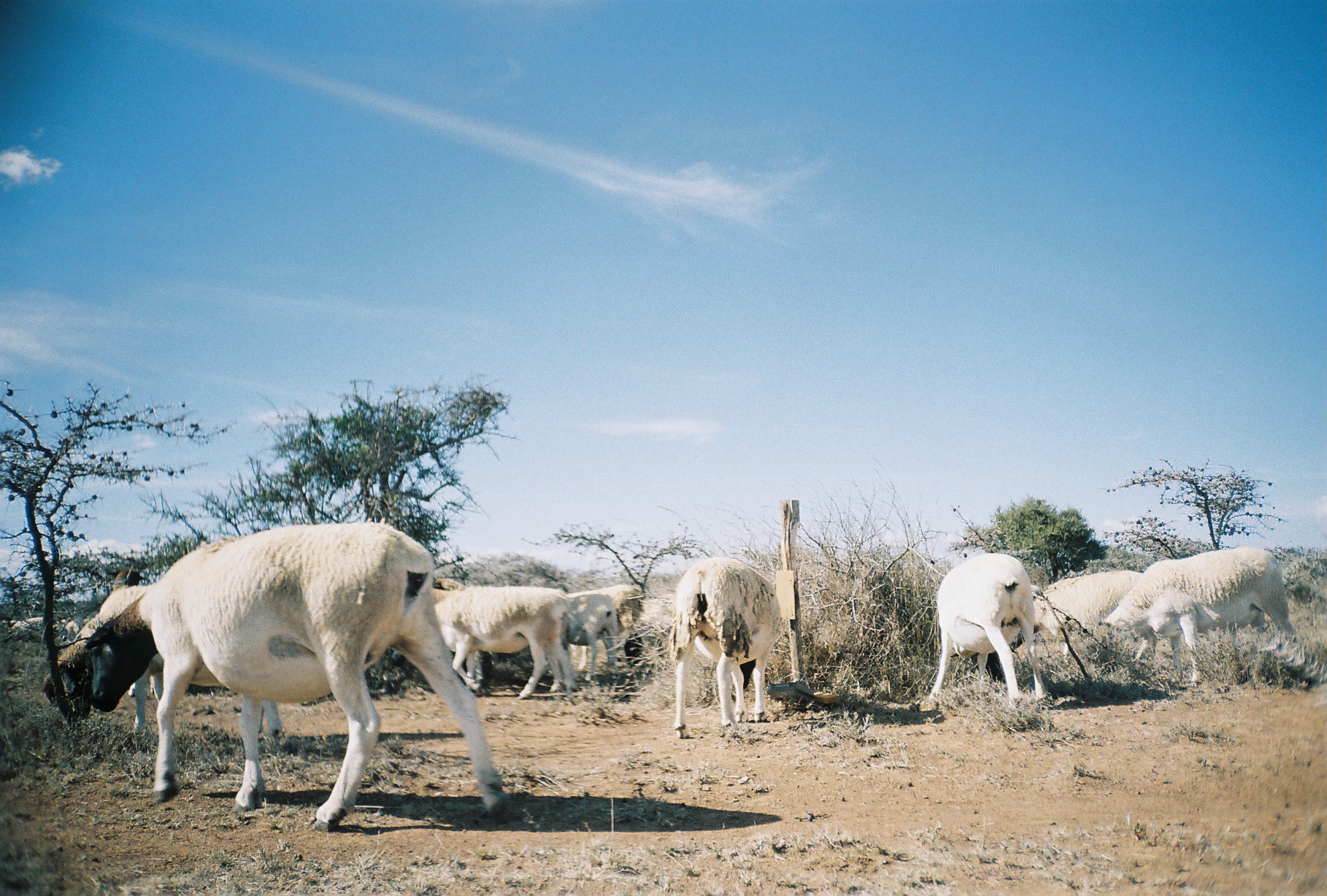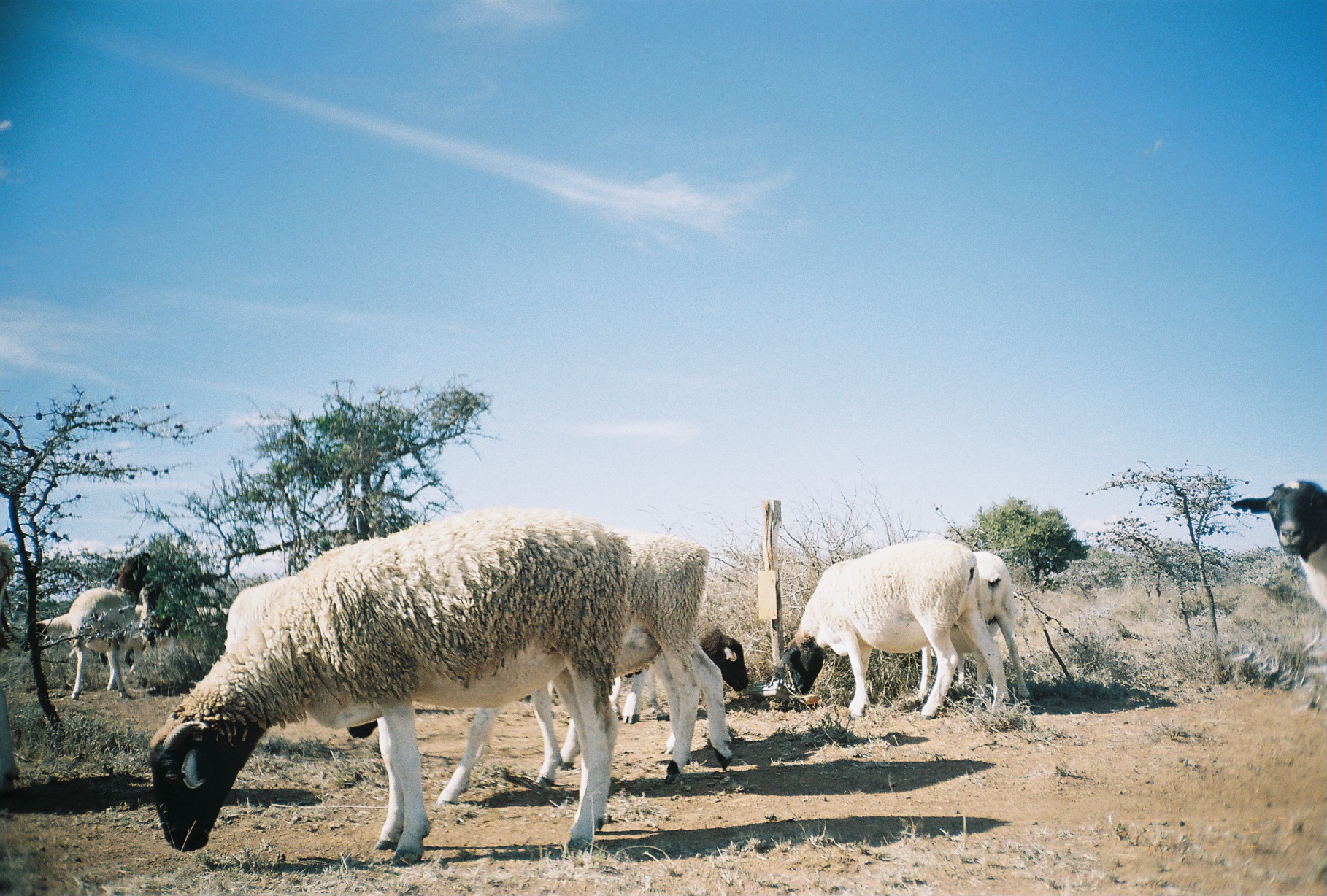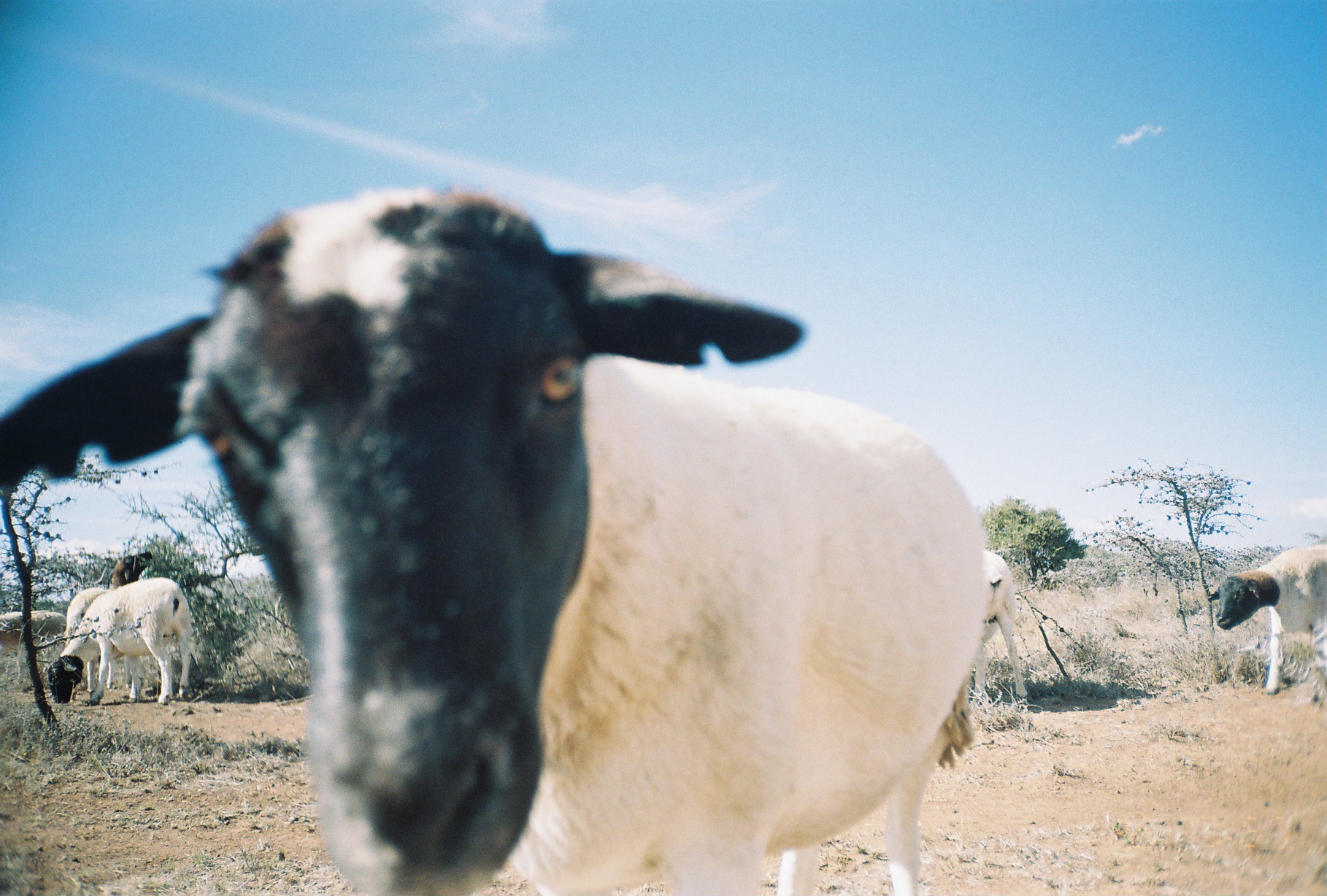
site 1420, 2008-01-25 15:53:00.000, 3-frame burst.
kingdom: Animalia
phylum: Chordata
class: Mammalia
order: Artiodactyla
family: Bovidae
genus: Ovis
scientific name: Ovis aries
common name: domestic sheep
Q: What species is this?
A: Ovis aries (domestic sheep).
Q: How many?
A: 11.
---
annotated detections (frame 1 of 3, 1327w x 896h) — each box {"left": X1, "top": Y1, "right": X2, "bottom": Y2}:
ovis aries: {"left": 82, "top": 522, "right": 508, "bottom": 832}; {"left": 38, "top": 580, "right": 284, "bottom": 737}; {"left": 1097, "top": 545, "right": 1296, "bottom": 686}; {"left": 916, "top": 551, "right": 1063, "bottom": 709}; {"left": 389, "top": 584, "right": 575, "bottom": 700}; {"left": 669, "top": 557, "right": 783, "bottom": 739}; {"left": 433, "top": 577, "right": 494, "bottom": 693}; {"left": 1040, "top": 569, "right": 1143, "bottom": 633}; {"left": 563, "top": 583, "right": 619, "bottom": 680}; {"left": 106, "top": 565, "right": 145, "bottom": 587}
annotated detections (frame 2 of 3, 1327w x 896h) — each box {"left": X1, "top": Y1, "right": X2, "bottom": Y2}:
ovis aries: {"left": 144, "top": 506, "right": 634, "bottom": 867}; {"left": 343, "top": 537, "right": 734, "bottom": 806}; {"left": 778, "top": 534, "right": 1008, "bottom": 720}; {"left": 913, "top": 548, "right": 1031, "bottom": 710}; {"left": 1226, "top": 477, "right": 1327, "bottom": 618}; {"left": 611, "top": 625, "right": 749, "bottom": 723}; {"left": 65, "top": 547, "right": 152, "bottom": 701}; {"left": 98, "top": 579, "right": 163, "bottom": 675}; {"left": 0, "top": 539, "right": 22, "bottom": 798}; {"left": 20, "top": 614, "right": 69, "bottom": 651}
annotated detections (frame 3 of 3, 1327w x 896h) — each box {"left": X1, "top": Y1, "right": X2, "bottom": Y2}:
ovis aries: {"left": 0, "top": 181, "right": 990, "bottom": 889}; {"left": 45, "top": 576, "right": 193, "bottom": 705}; {"left": 1206, "top": 546, "right": 1327, "bottom": 695}; {"left": 61, "top": 548, "right": 150, "bottom": 692}; {"left": 972, "top": 551, "right": 1027, "bottom": 704}; {"left": 0, "top": 608, "right": 65, "bottom": 682}